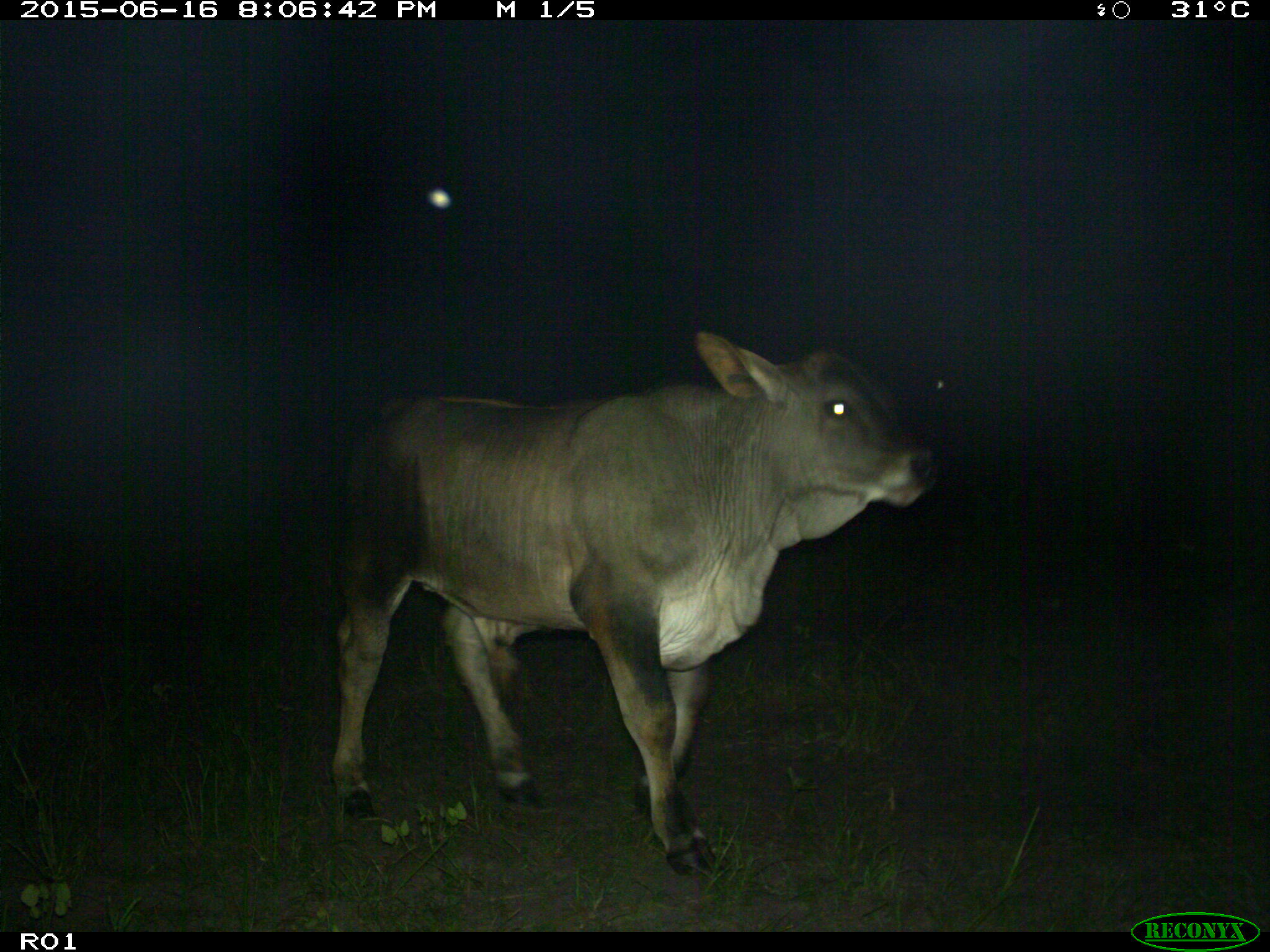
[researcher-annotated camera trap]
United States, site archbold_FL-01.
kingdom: Animalia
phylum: Chordata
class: Mammalia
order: Artiodactyla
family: Bovidae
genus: Bos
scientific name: Bos taurus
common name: domestic cow